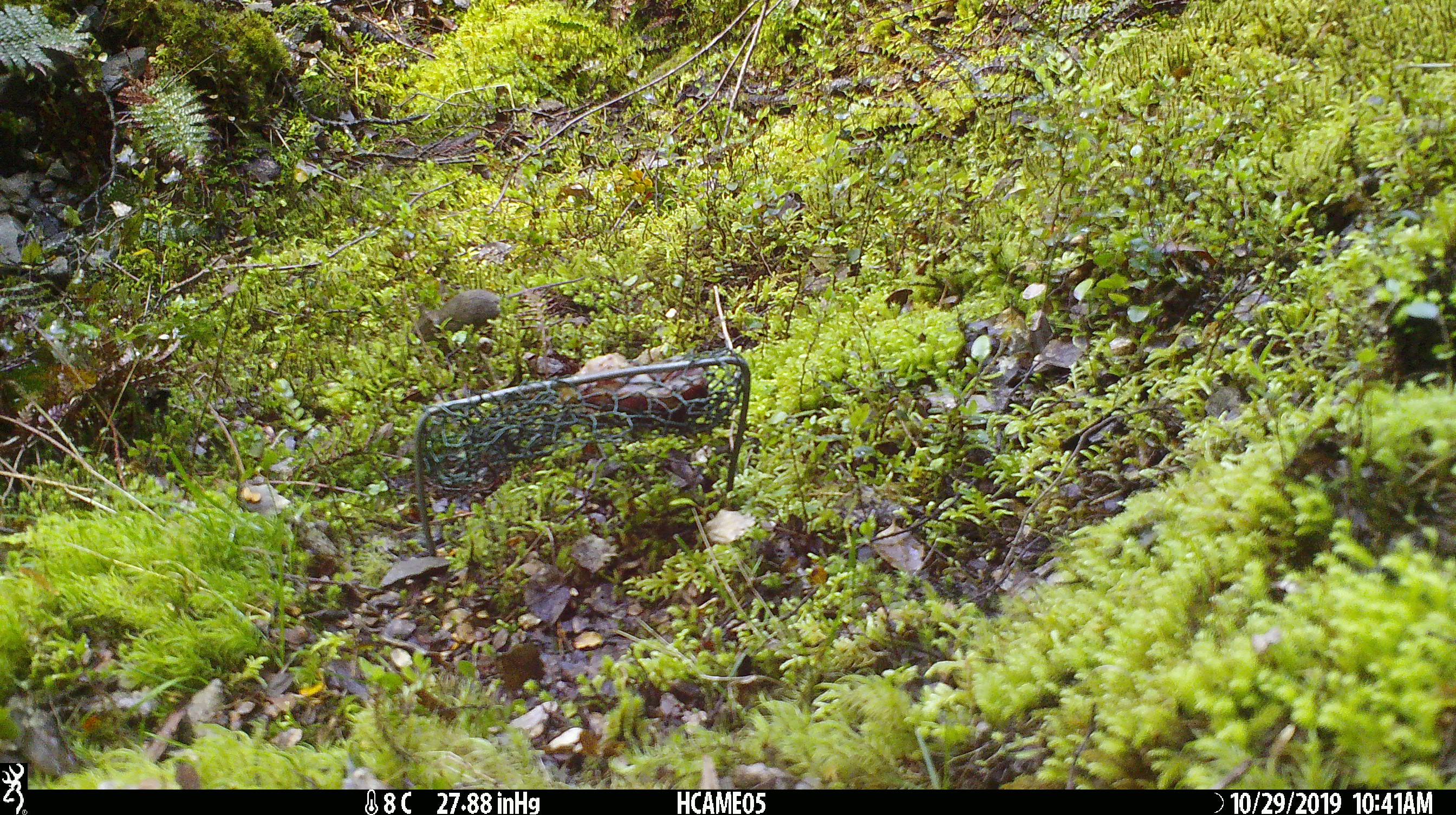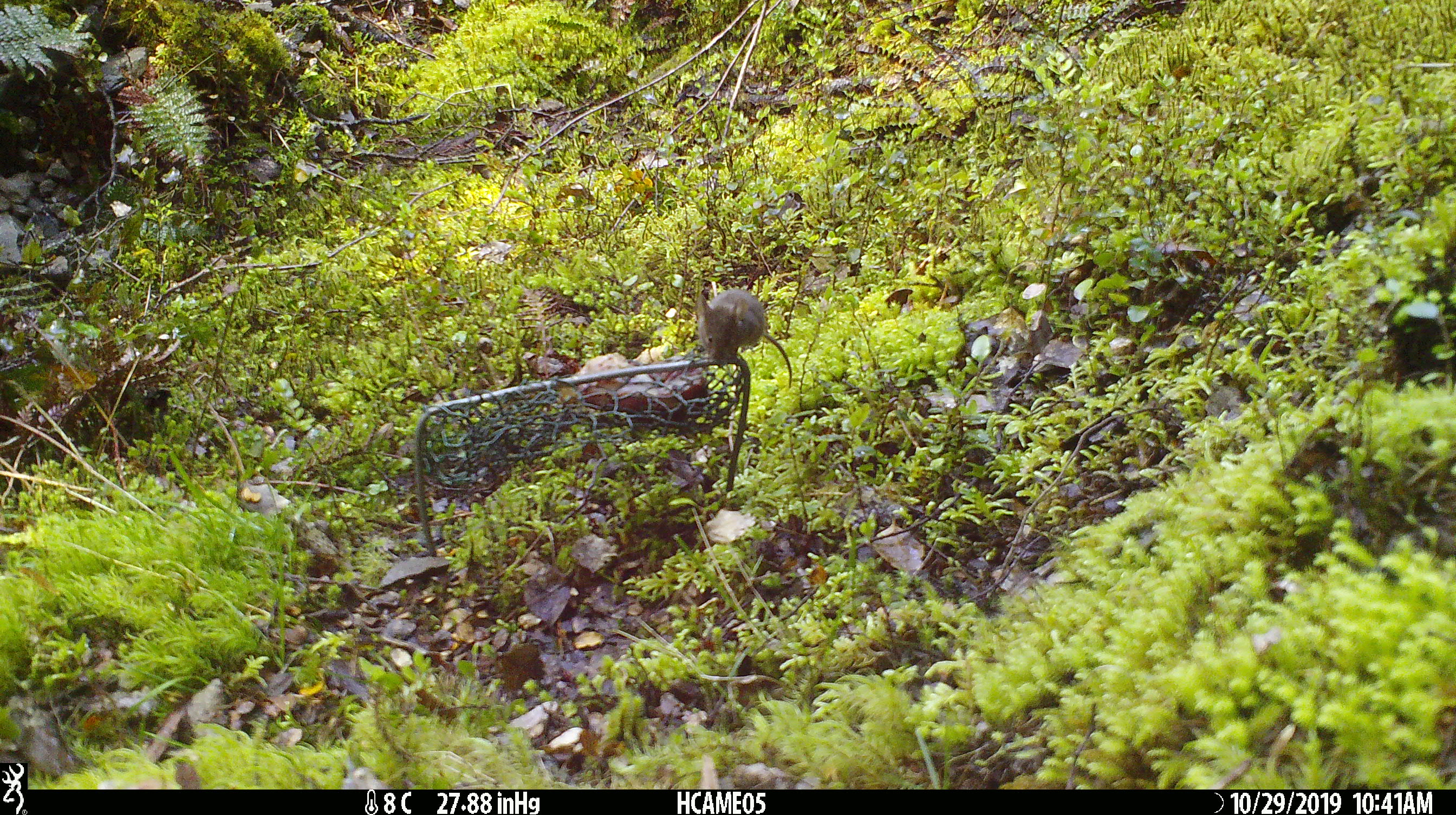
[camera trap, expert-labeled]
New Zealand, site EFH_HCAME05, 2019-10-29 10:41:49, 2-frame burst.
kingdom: Animalia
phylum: Chordata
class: Mammalia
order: Rodentia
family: Muridae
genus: Mus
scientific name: Mus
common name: mouse